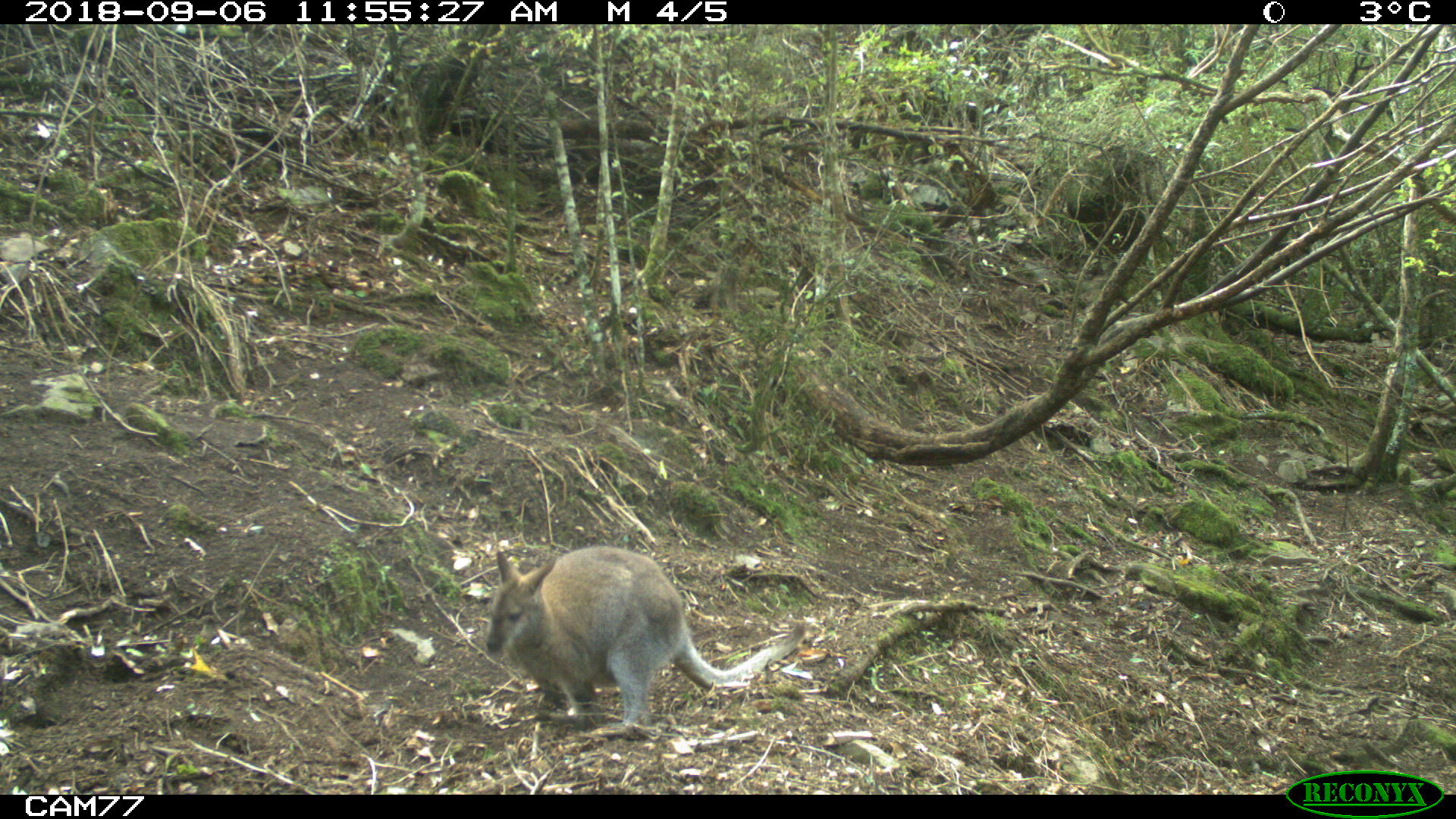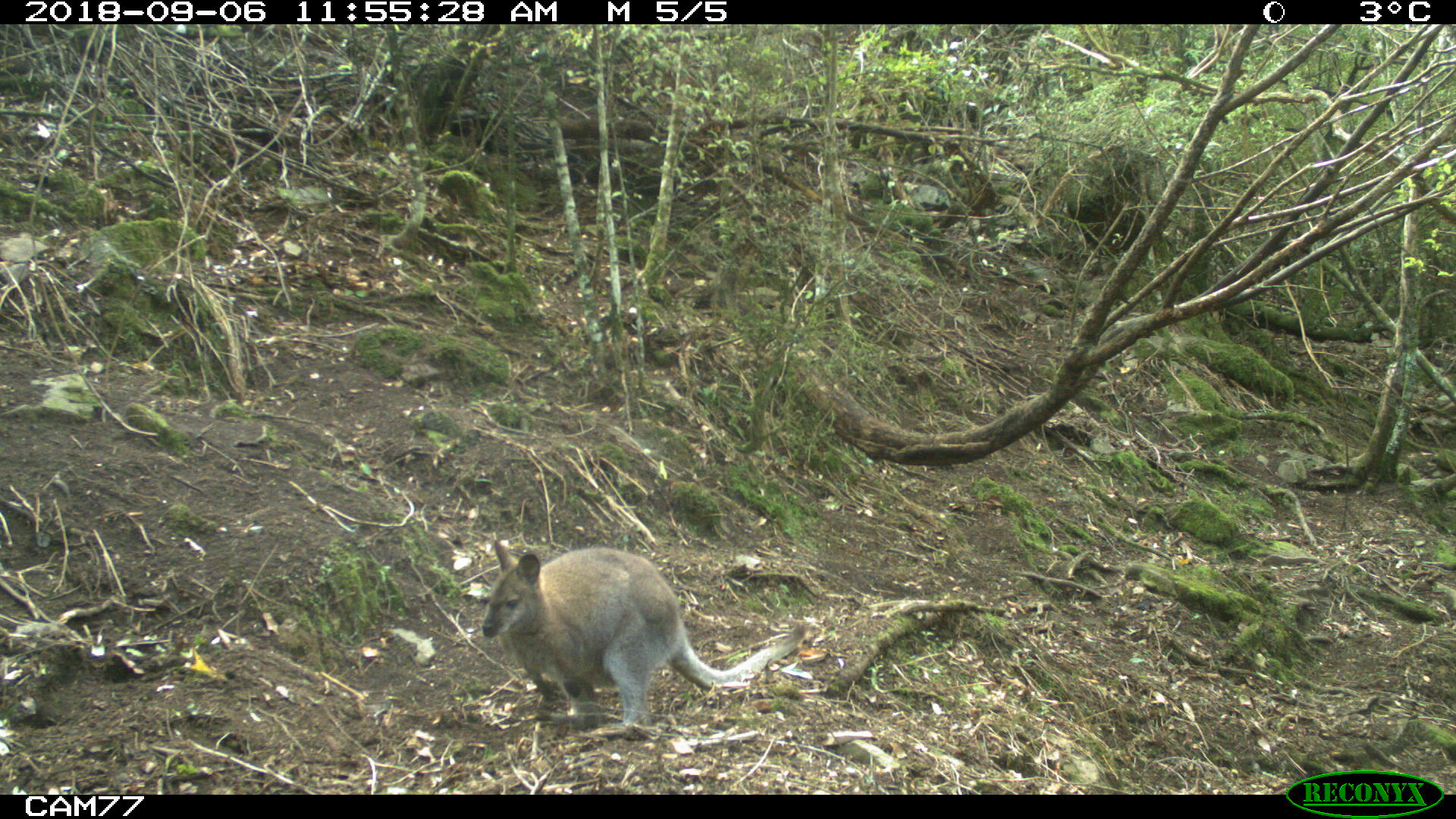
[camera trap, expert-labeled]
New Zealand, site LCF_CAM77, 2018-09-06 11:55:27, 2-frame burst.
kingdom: Animalia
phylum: Chordata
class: Mammalia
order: Diprotodontia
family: Macropodidae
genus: Notamacropus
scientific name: Notamacropus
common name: wallaby